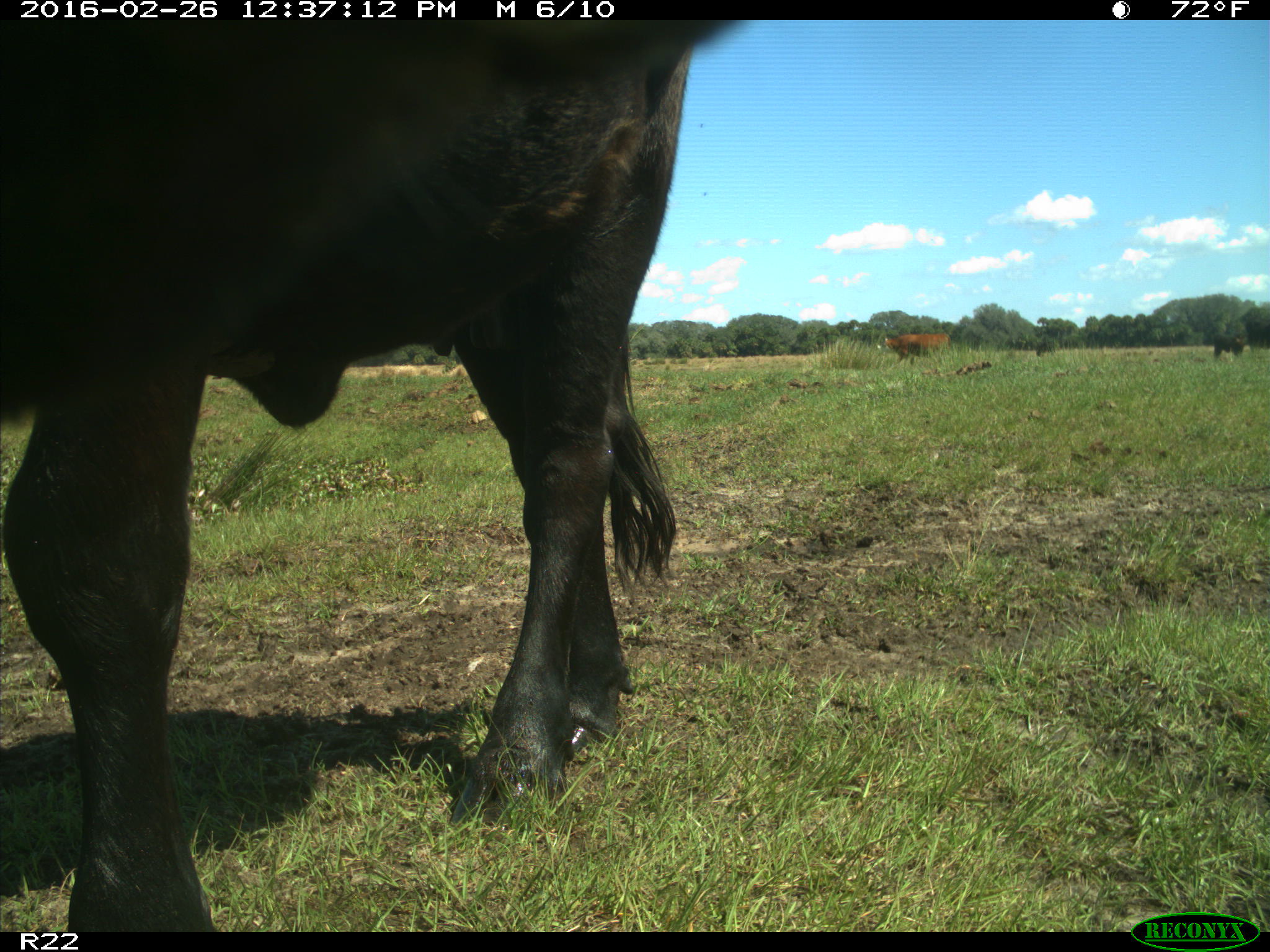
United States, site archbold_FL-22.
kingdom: Animalia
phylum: Chordata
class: Mammalia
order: Artiodactyla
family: Bovidae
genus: Bos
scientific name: Bos taurus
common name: domestic cow